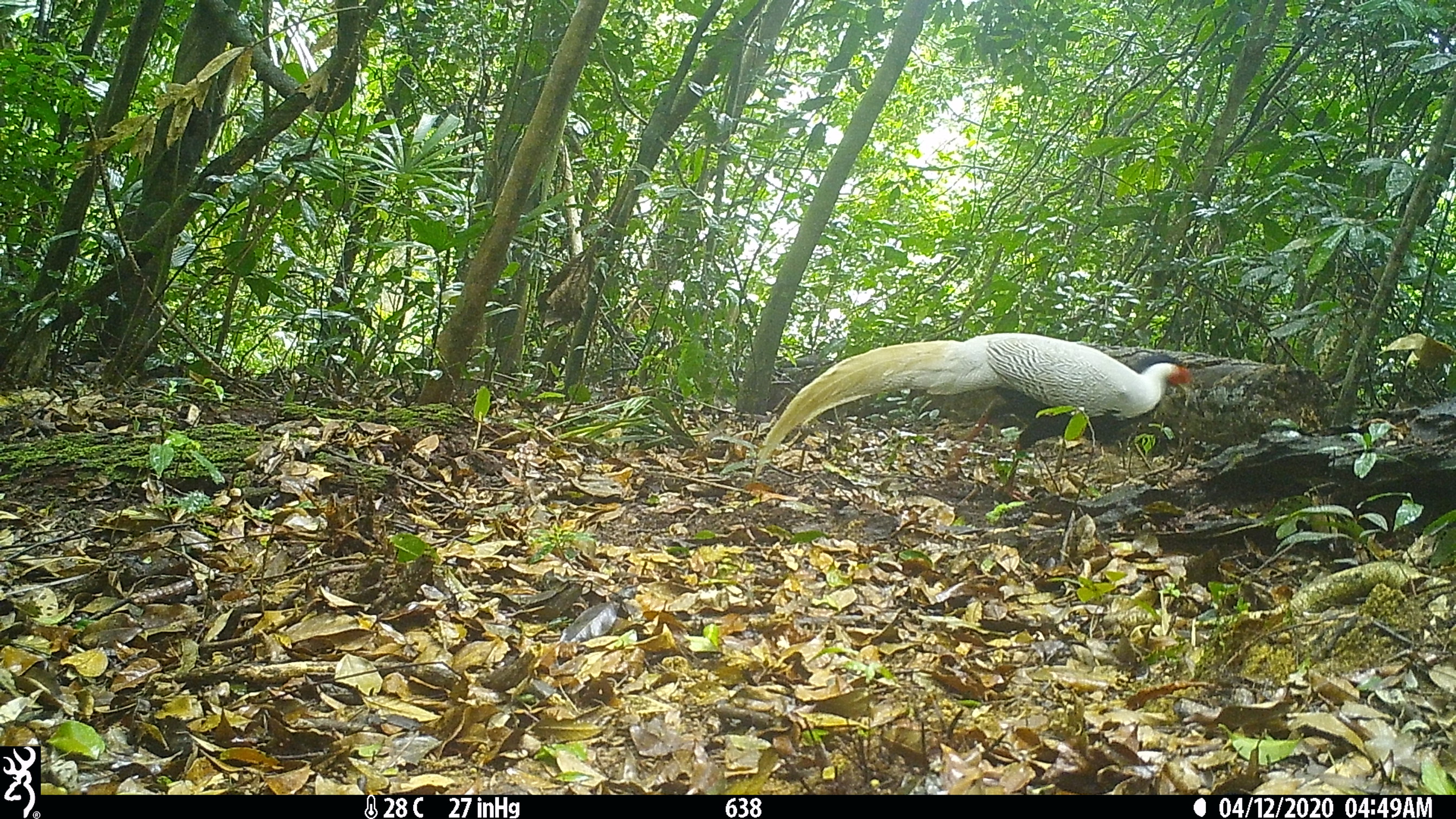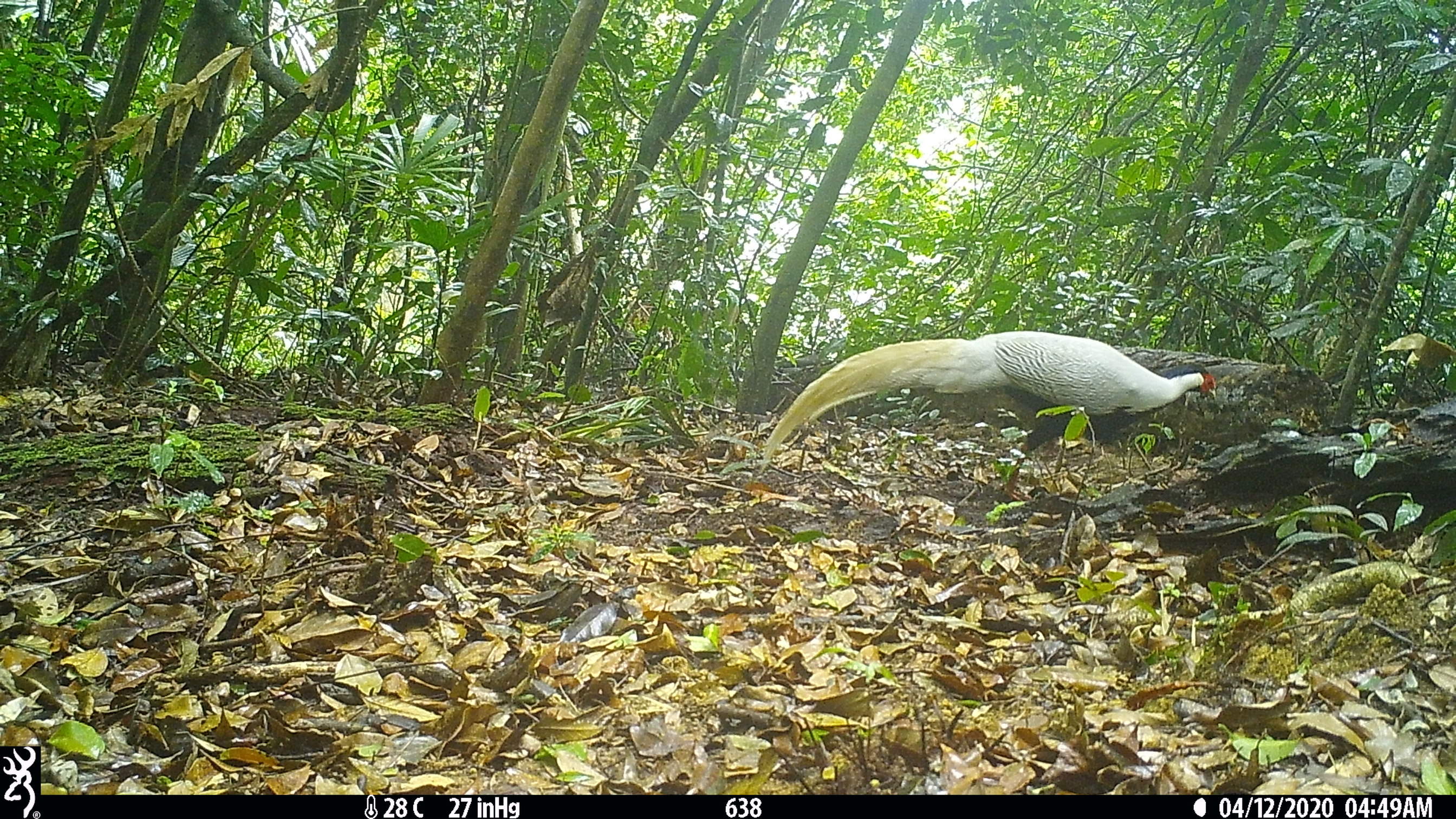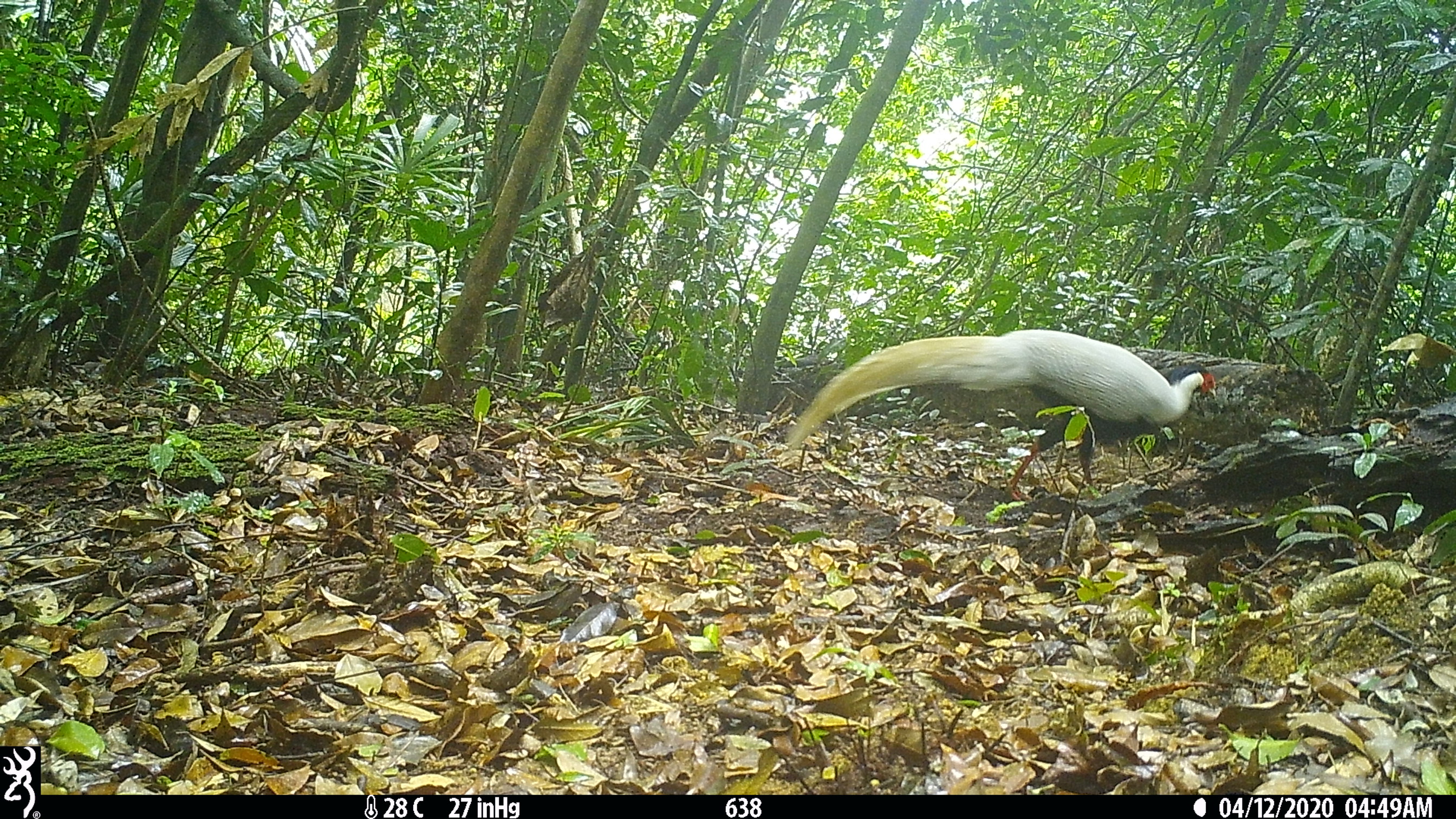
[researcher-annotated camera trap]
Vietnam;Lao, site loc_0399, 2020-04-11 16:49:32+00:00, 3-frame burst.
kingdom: Animalia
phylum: Chordata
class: Aves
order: Galliformes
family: Phasianidae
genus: Lophura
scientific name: Lophura nycthemera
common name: silver pheasant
Silver pheasant (Lophura nycthemera). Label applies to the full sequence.